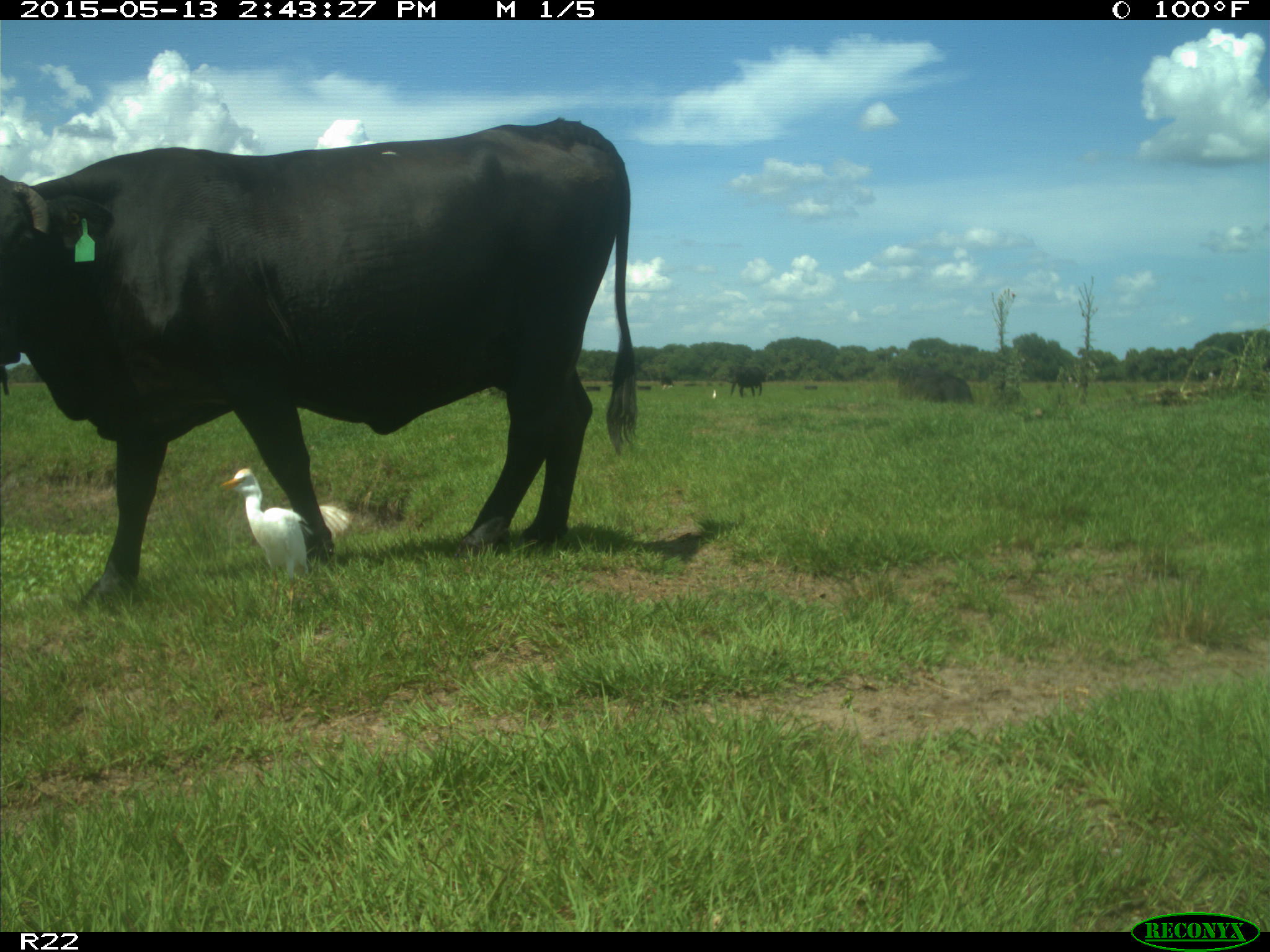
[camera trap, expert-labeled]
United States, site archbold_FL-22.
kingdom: Animalia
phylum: Chordata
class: Mammalia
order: Artiodactyla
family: Bovidae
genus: Bos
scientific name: Bos taurus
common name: domestic cow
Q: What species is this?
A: Bos taurus (domestic cow).